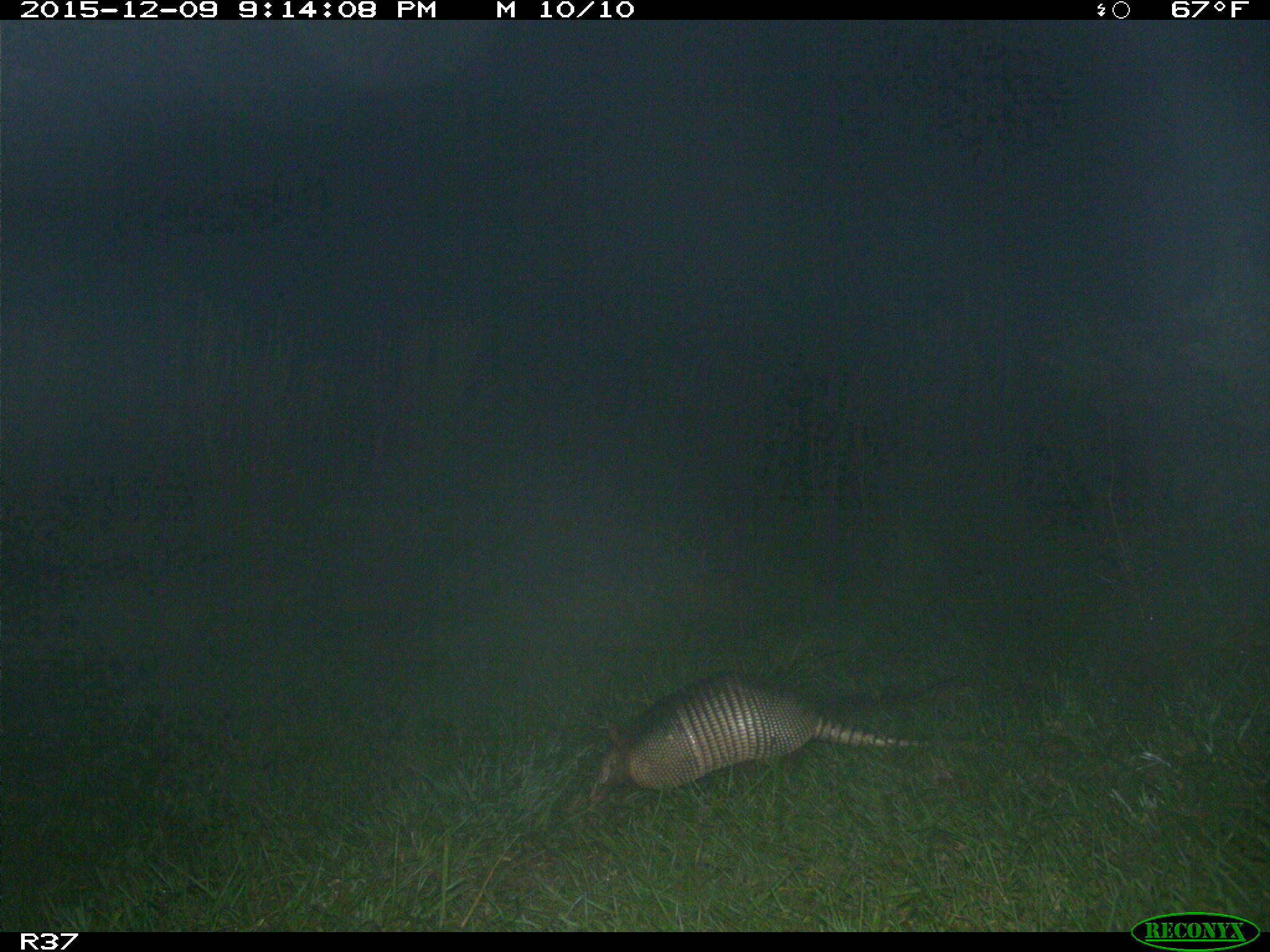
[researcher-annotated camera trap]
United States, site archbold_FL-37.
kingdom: Animalia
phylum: Chordata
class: Mammalia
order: Cingulata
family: Dasypodidae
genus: Dasypus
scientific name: Dasypus novemcinctus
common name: nine-banded armadillo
Dasypus novemcinctus (nine-banded armadillo).